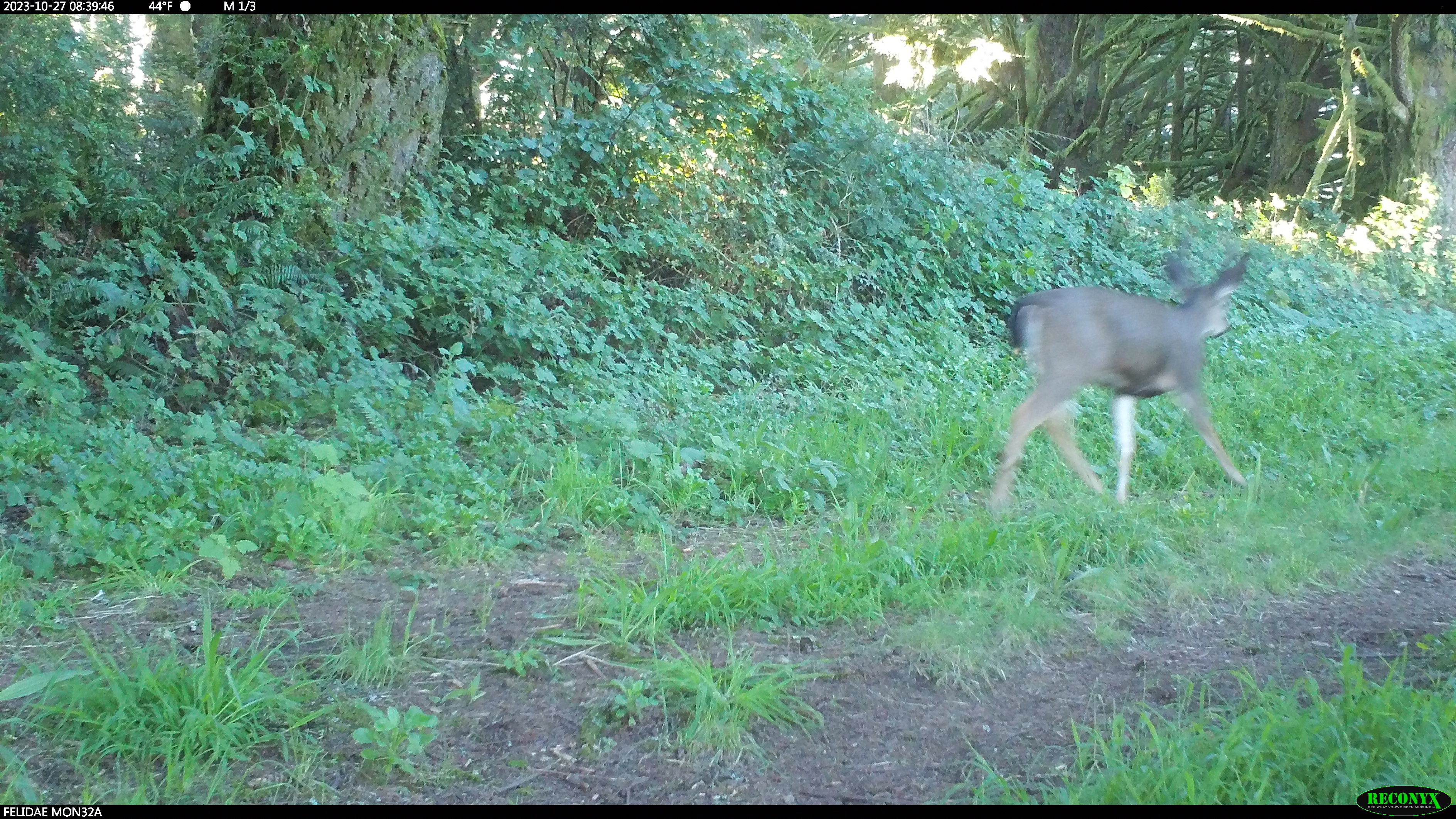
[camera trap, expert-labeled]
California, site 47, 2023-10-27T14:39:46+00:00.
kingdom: Animalia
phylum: Chordata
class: Mammalia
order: Artiodactyla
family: Cervidae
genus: Odocoileus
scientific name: Odocoileus hemionus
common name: mule deer